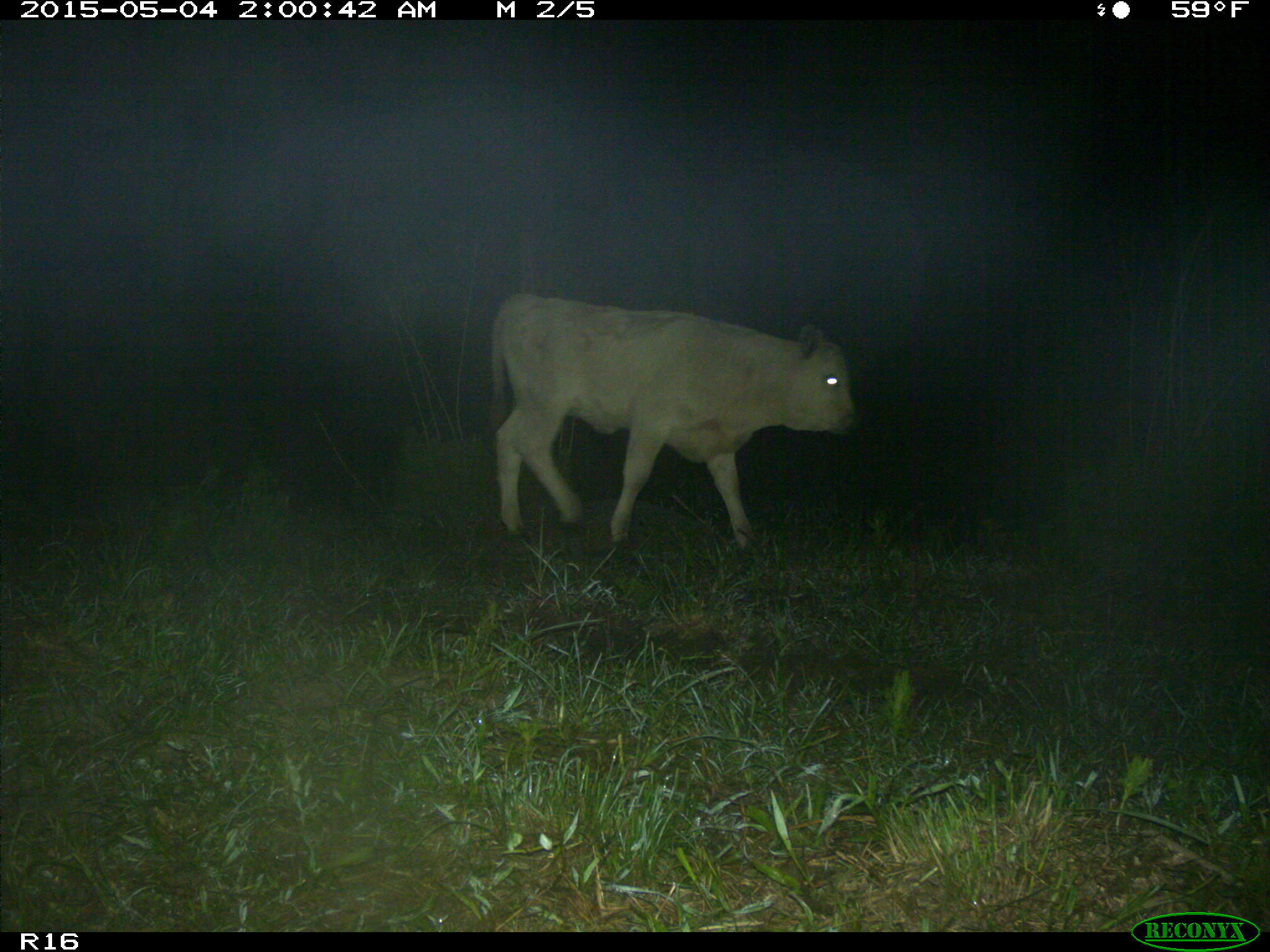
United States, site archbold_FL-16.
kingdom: Animalia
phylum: Chordata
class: Mammalia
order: Artiodactyla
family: Bovidae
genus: Bos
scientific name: Bos taurus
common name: domestic cow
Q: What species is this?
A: Bos taurus (domestic cow).